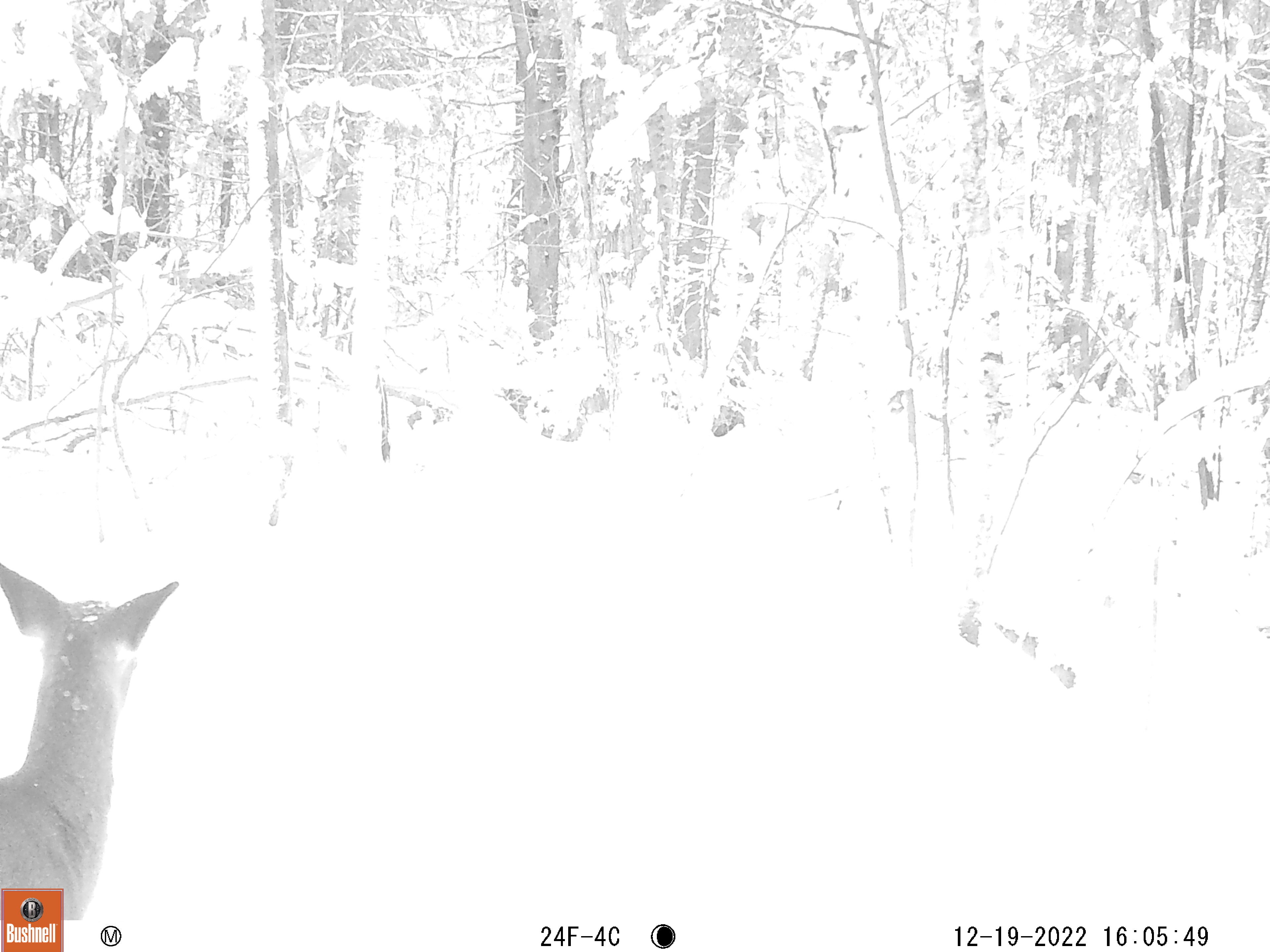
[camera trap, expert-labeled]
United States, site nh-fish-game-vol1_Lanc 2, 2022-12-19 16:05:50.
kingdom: Animalia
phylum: Chordata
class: Mammalia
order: Artiodactyla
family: Cervidae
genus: Odocoileus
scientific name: Odocoileus virginianus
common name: white-tailed deer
White-tailed deer (Odocoileus virginianus).